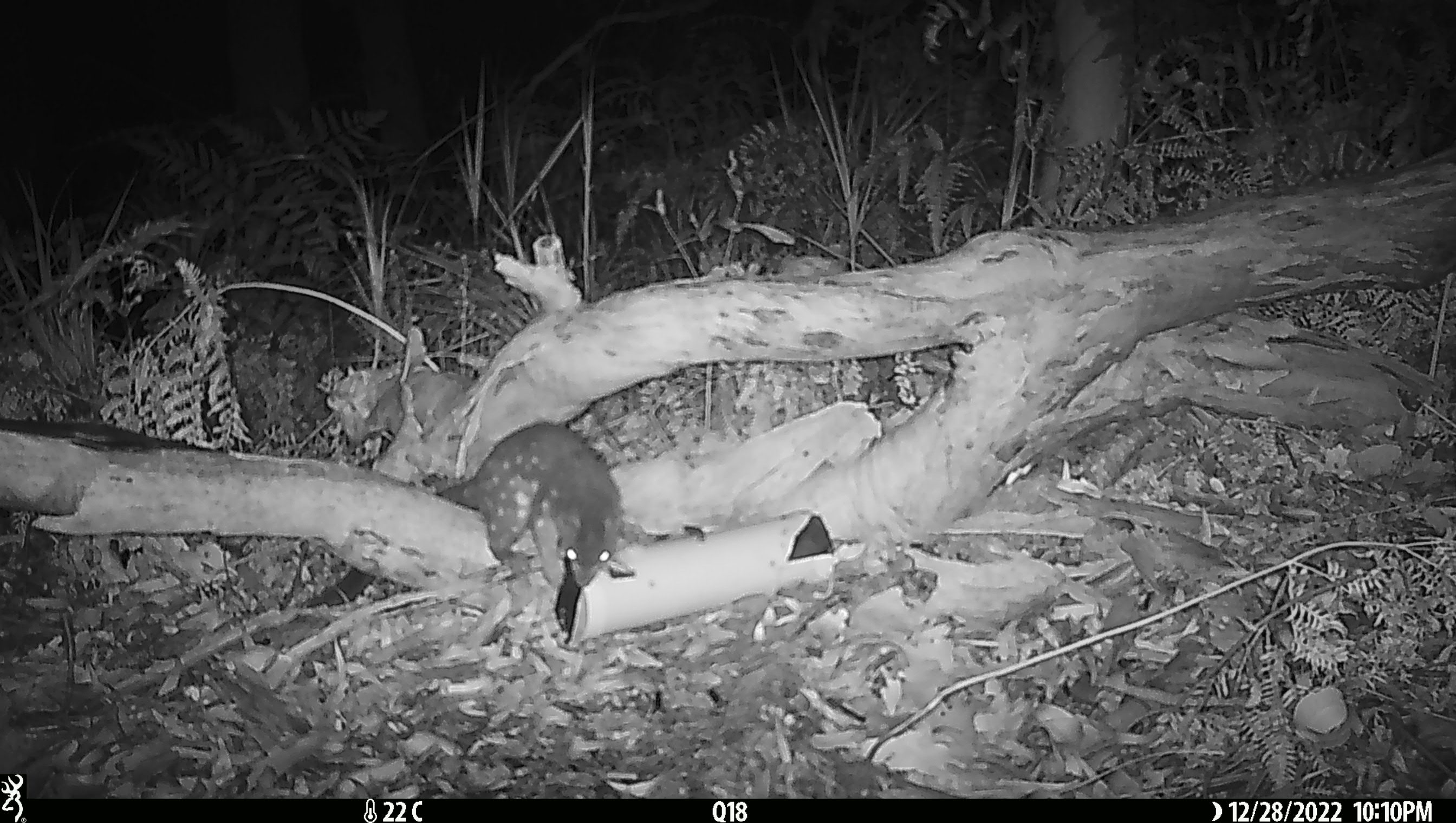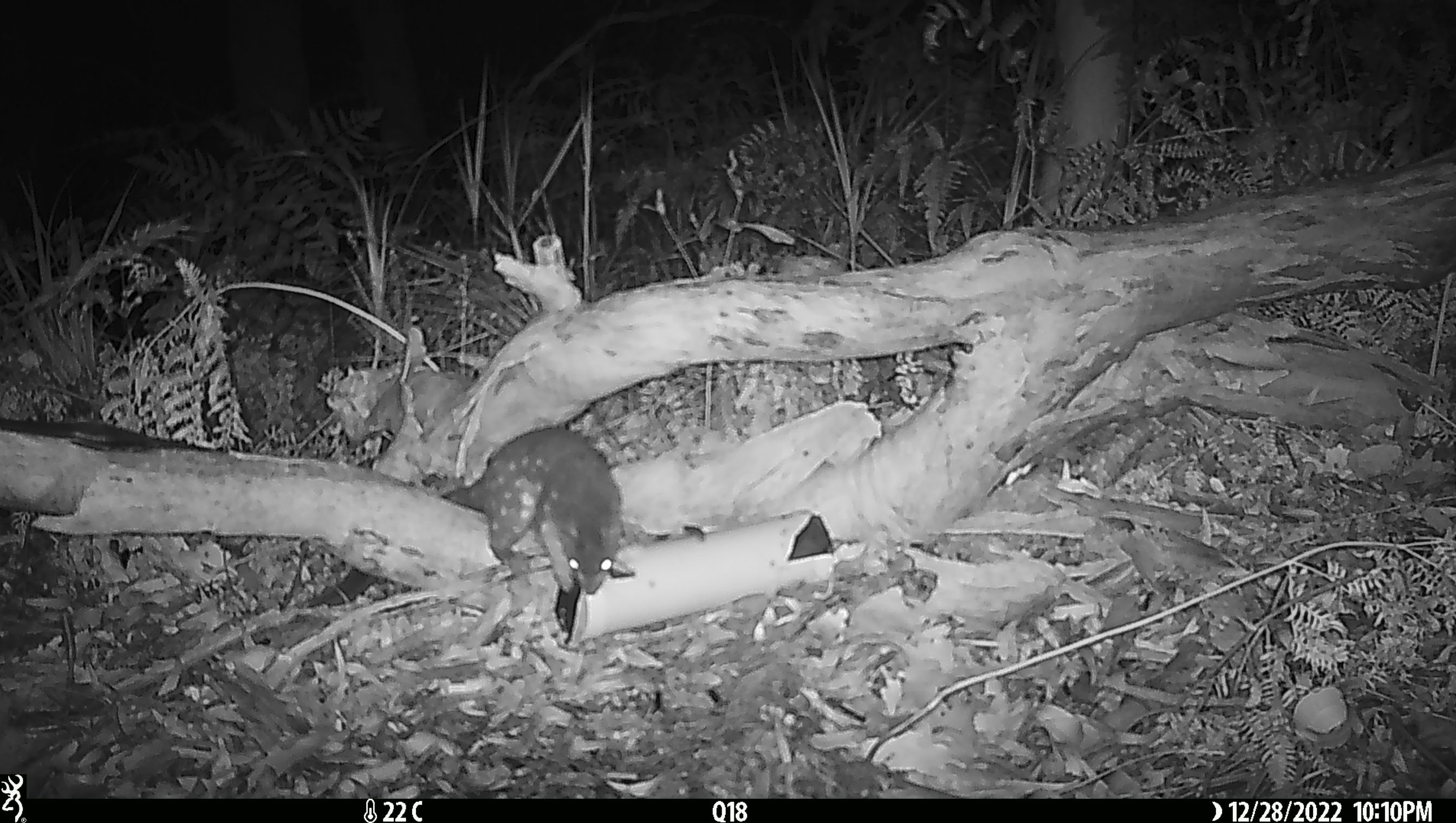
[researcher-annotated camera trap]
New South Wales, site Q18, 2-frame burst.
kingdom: Animalia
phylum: Chordata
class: Mammalia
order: Dasyuromorphia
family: Dasyuridae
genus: Dasyurus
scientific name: Dasyurus maculatus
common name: spotted-tailed quoll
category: quoll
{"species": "quoll (spotted-tailed quoll) (Dasyurus maculatus)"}